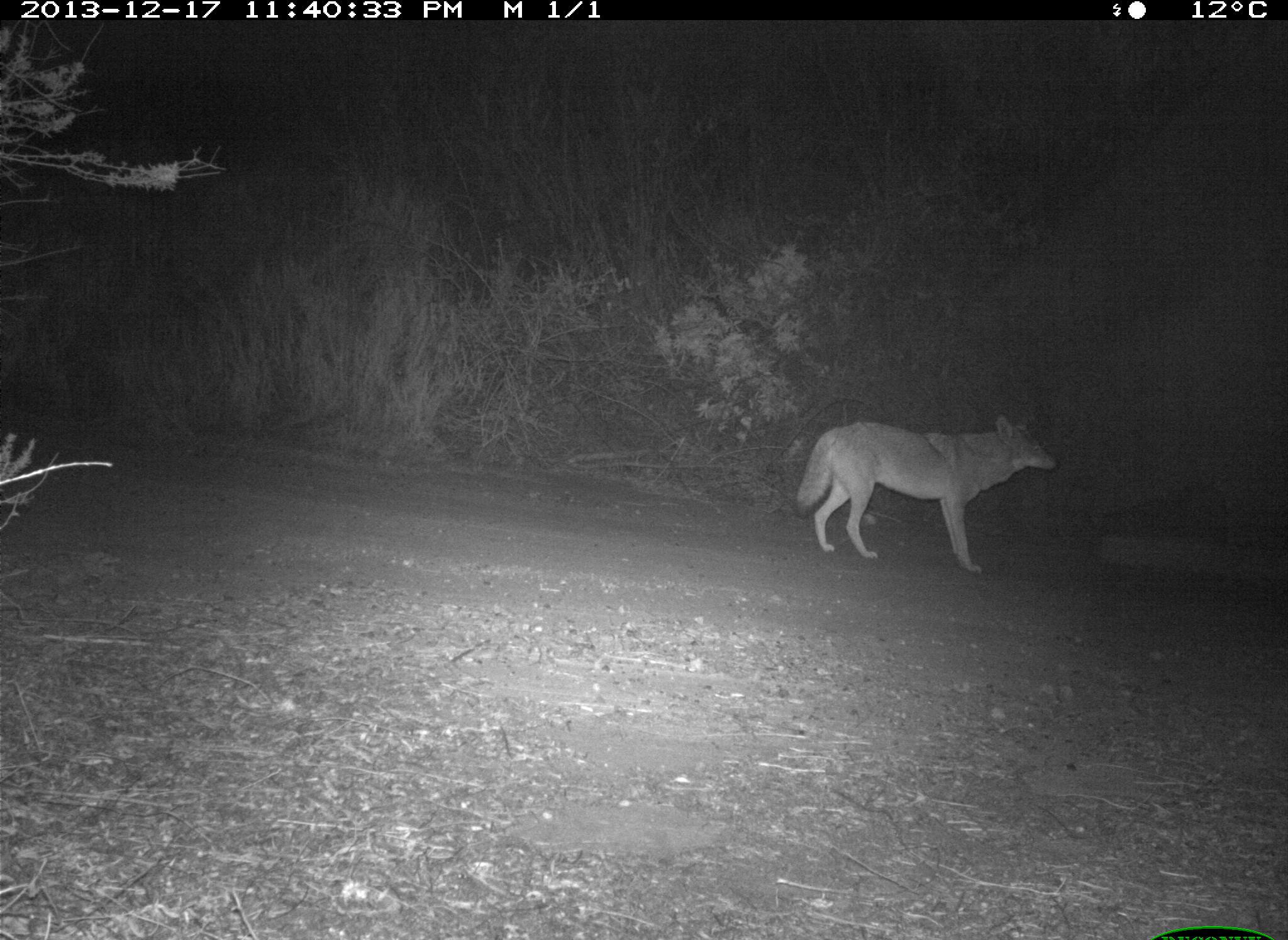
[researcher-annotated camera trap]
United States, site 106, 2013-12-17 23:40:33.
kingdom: Animalia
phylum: Chordata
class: Mammalia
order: Carnivora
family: Canidae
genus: Canis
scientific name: Canis latrans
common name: coyote